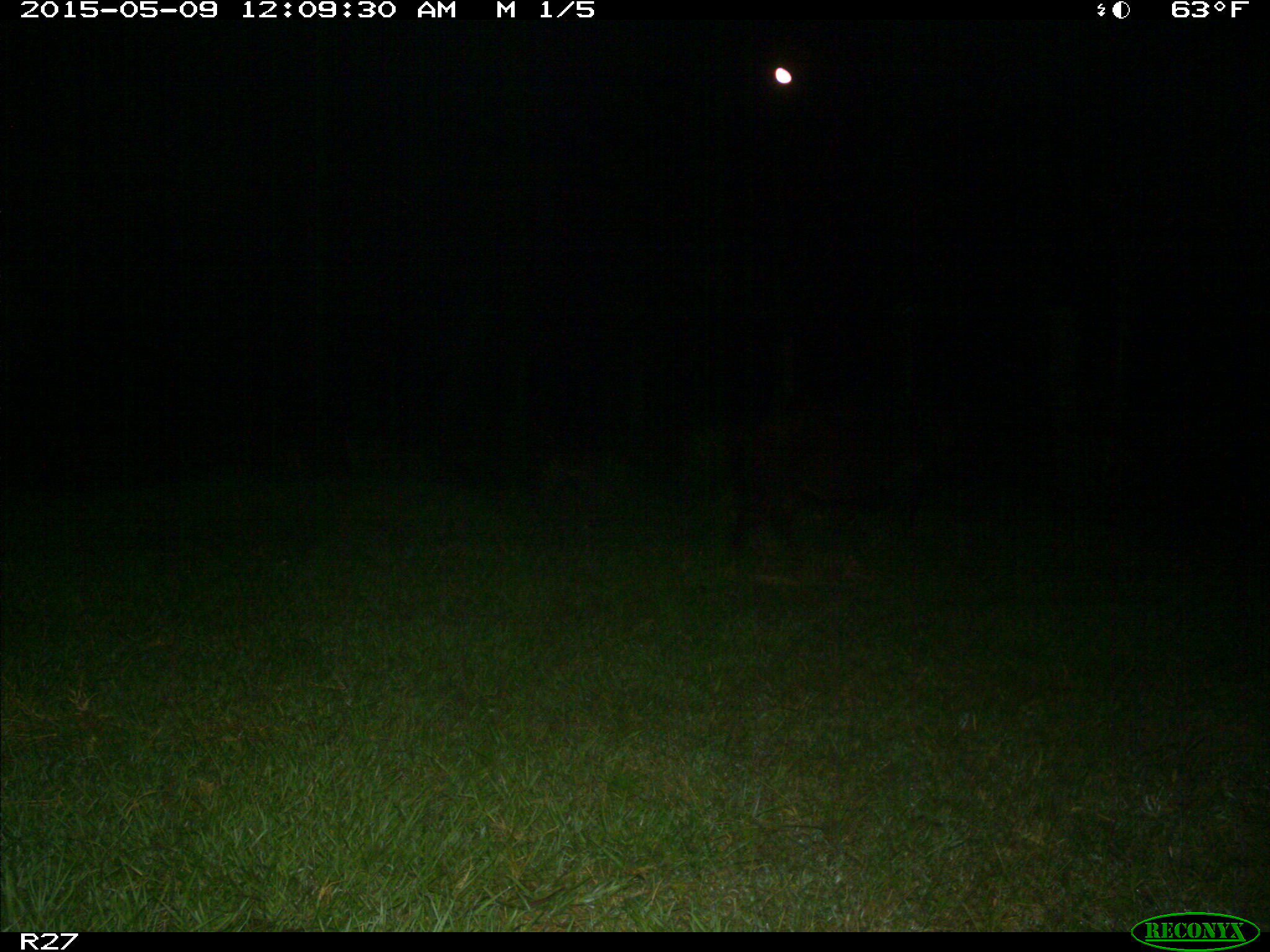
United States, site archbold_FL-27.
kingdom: Animalia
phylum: Chordata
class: Mammalia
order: Artiodactyla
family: Suidae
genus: Sus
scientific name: Sus scrofa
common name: wild boar